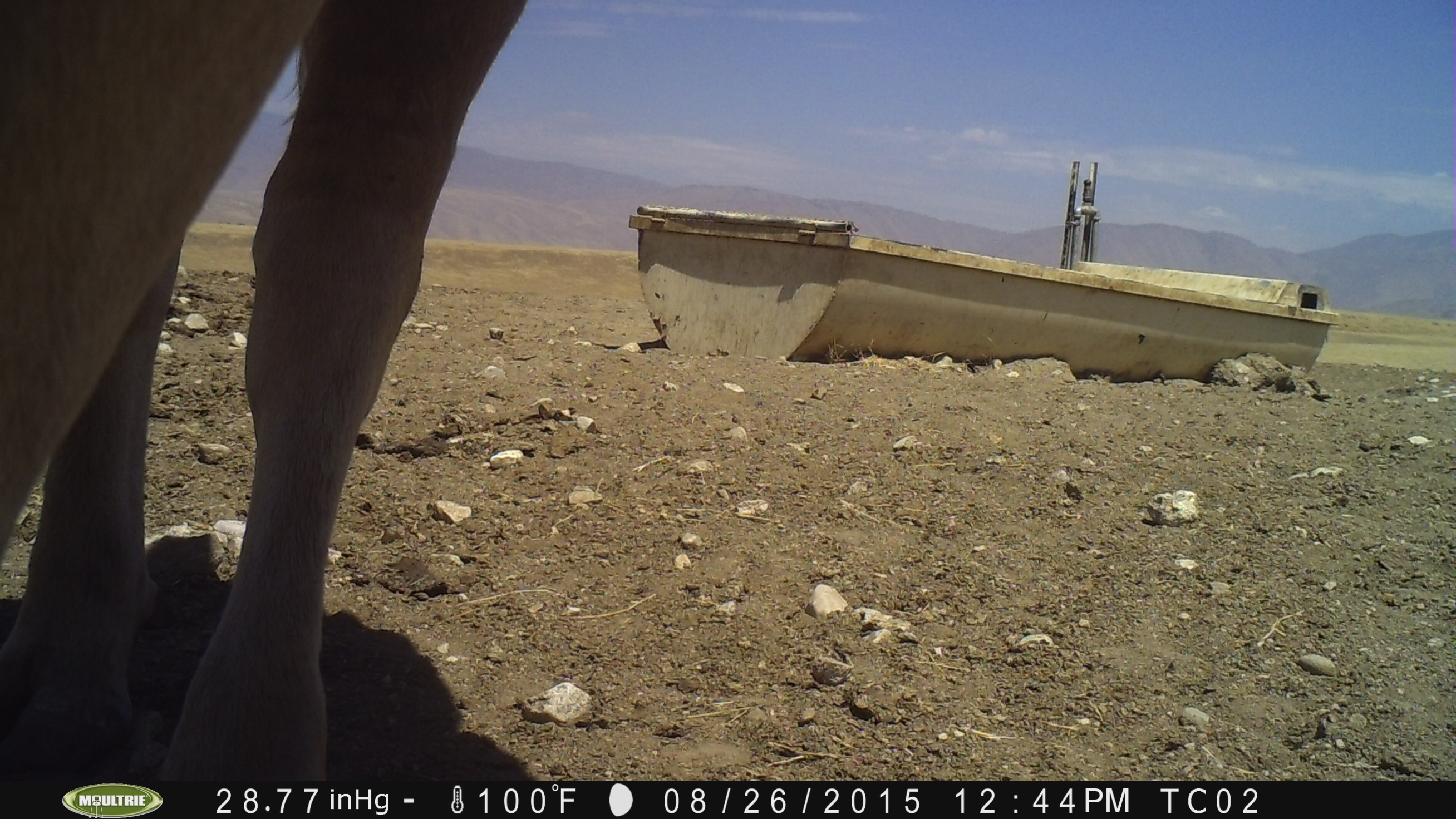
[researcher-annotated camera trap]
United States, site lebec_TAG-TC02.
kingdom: Animalia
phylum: Chordata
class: Mammalia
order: Artiodactyla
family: Bovidae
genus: Bos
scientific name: Bos taurus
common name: domestic cow